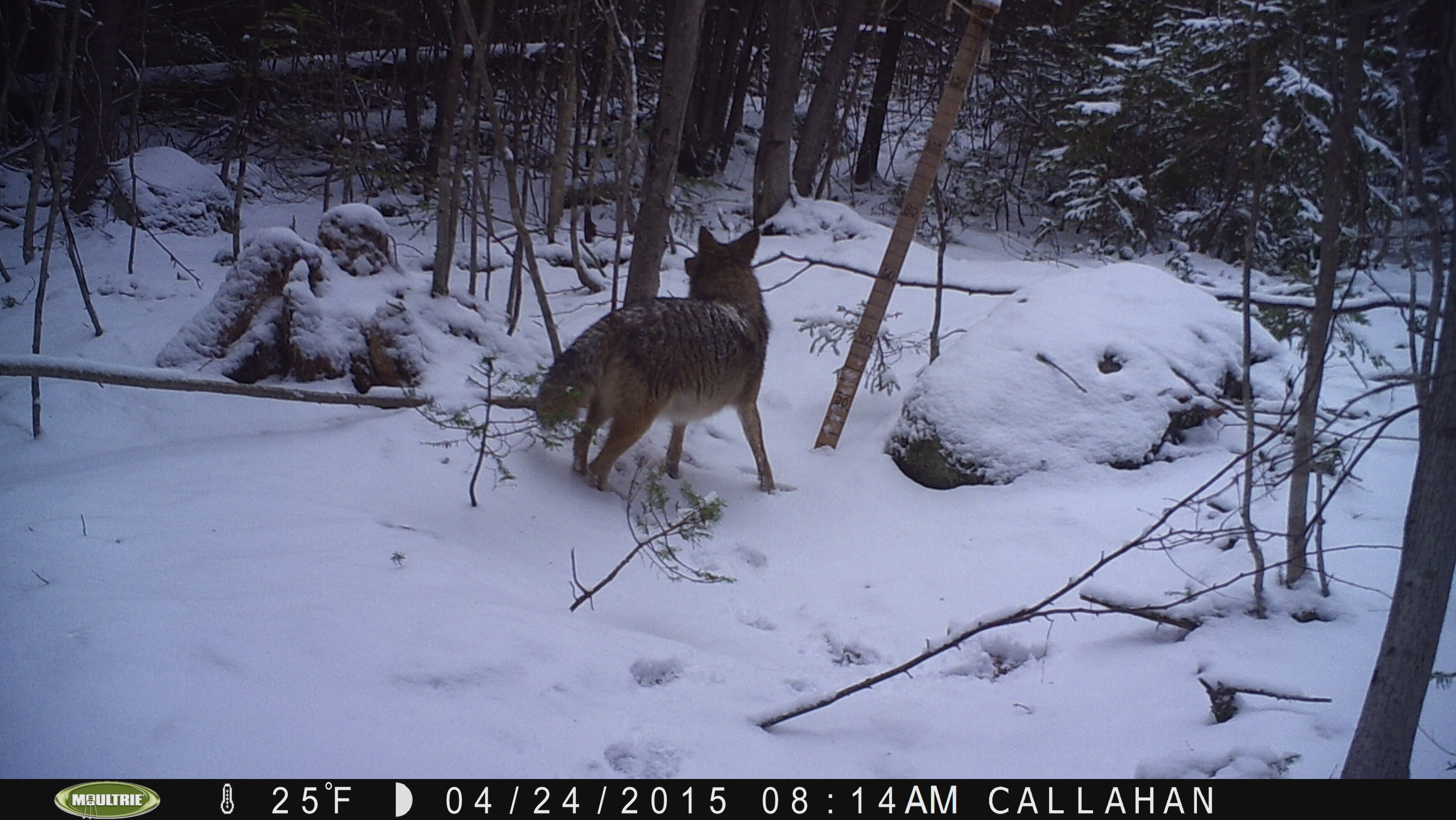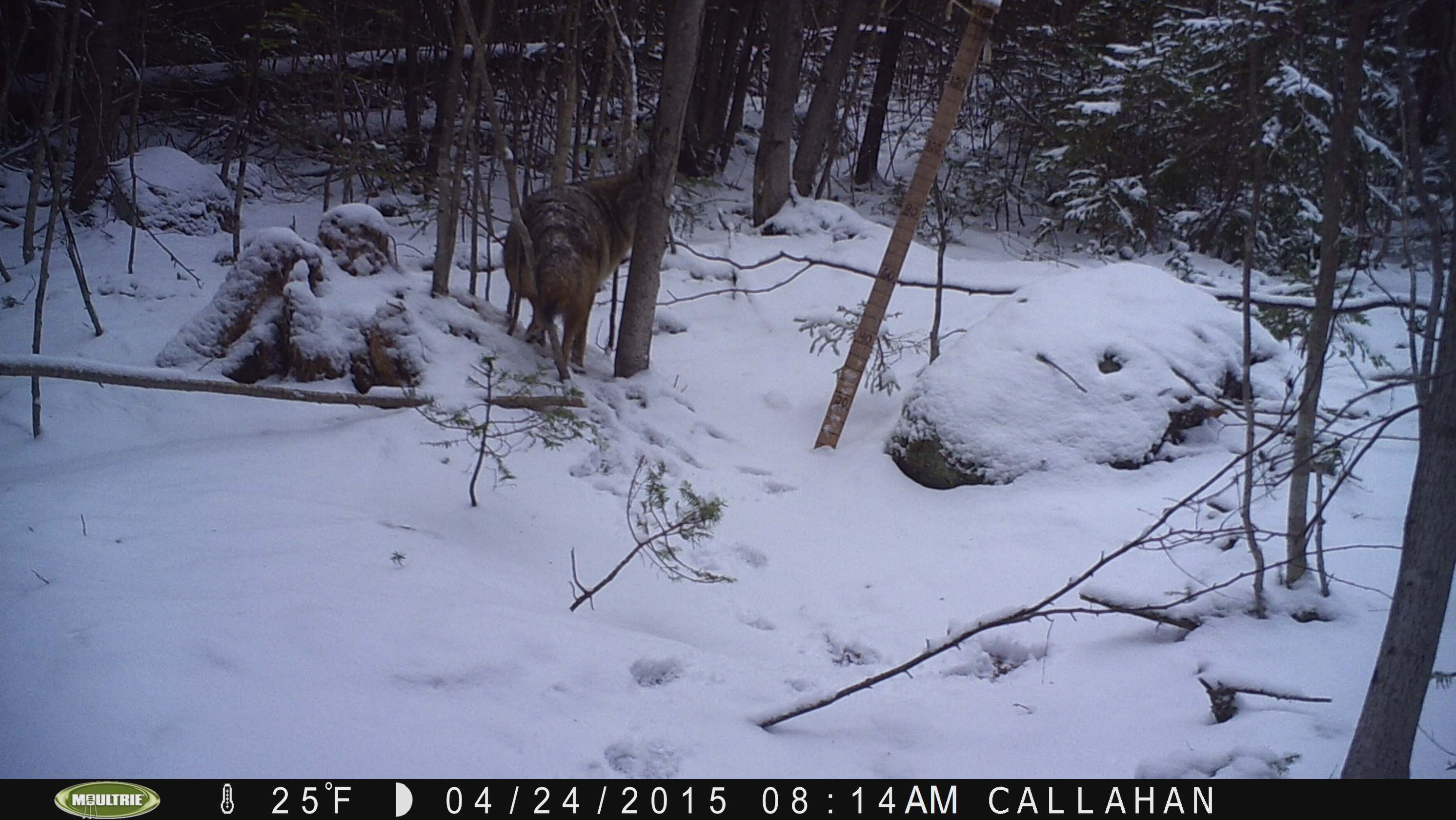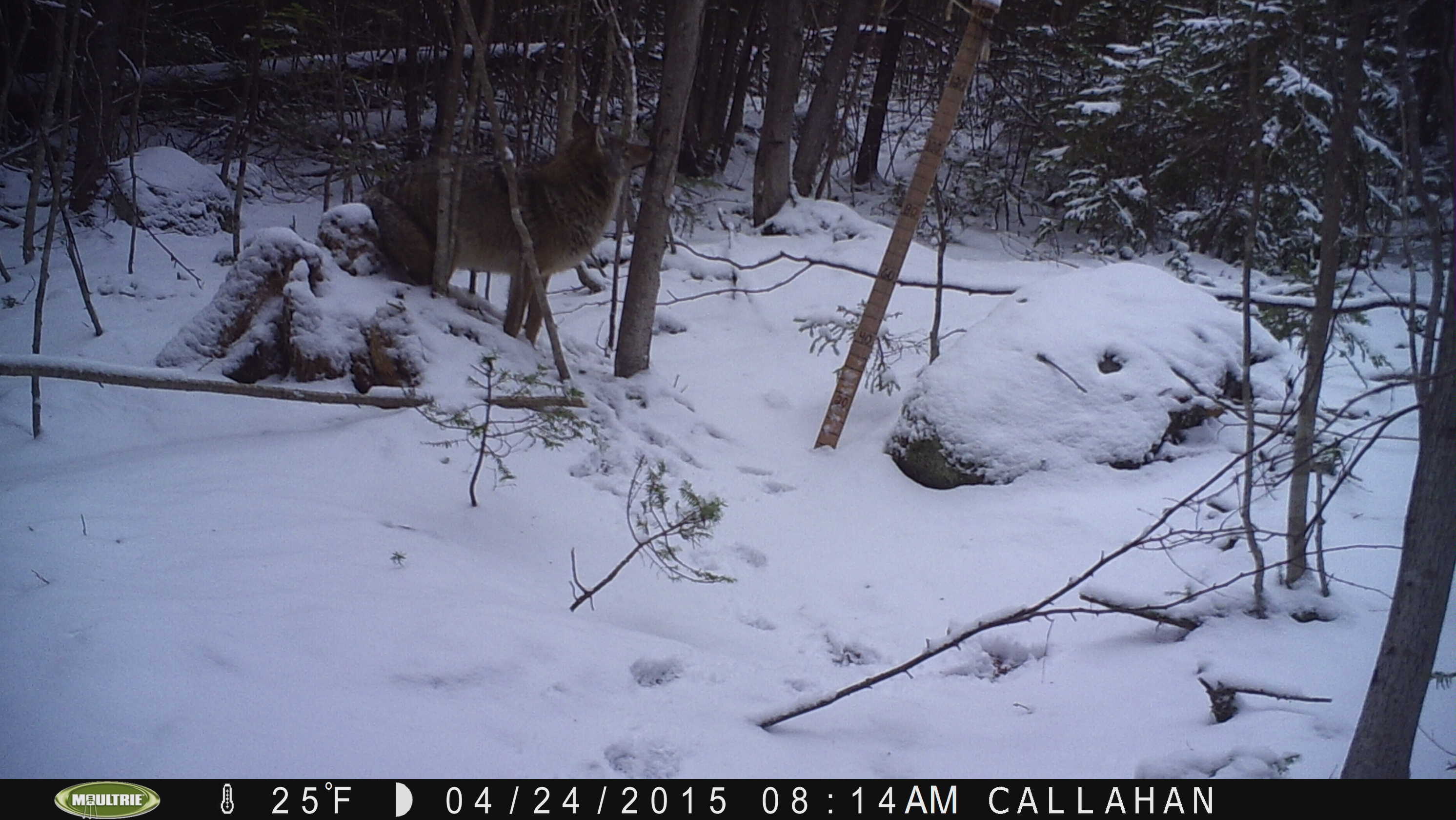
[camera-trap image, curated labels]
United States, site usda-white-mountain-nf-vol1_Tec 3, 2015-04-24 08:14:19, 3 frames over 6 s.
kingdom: Animalia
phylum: Chordata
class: Mammalia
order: Carnivora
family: Canidae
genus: Canis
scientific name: Canis latrans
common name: coyote